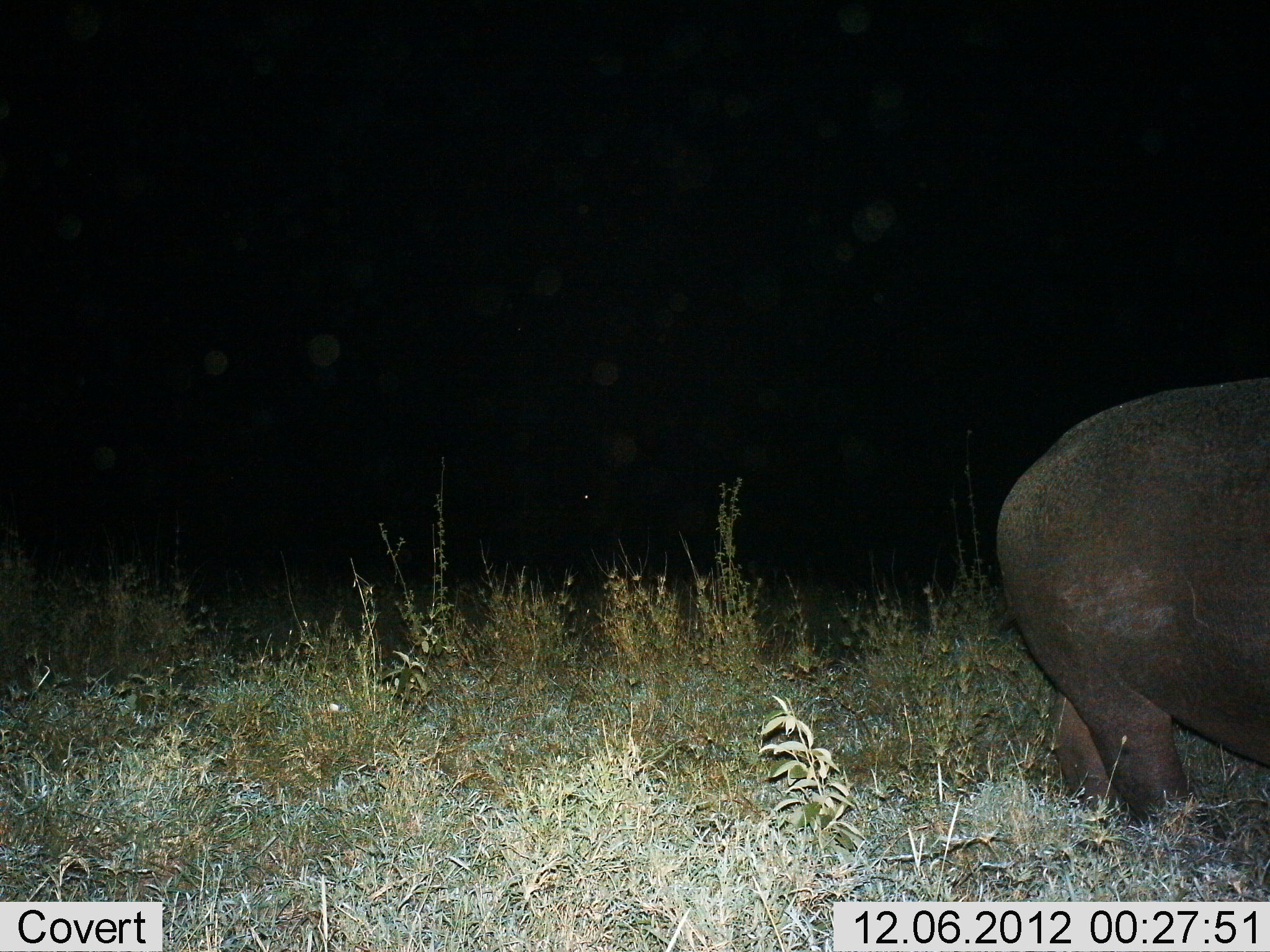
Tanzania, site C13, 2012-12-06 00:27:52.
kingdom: Animalia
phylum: Chordata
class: Mammalia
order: Artiodactyla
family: Hippopotamidae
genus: Hippopotamus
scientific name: Hippopotamus amphibius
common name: hippopotamus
Hippopotamus (Hippopotamus amphibius), count 1. Behavior (volunteer vote fractions): standing 40%, resting 0%, moving 60%, interacting 0%. Young present (vote fraction): 0%. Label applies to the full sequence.